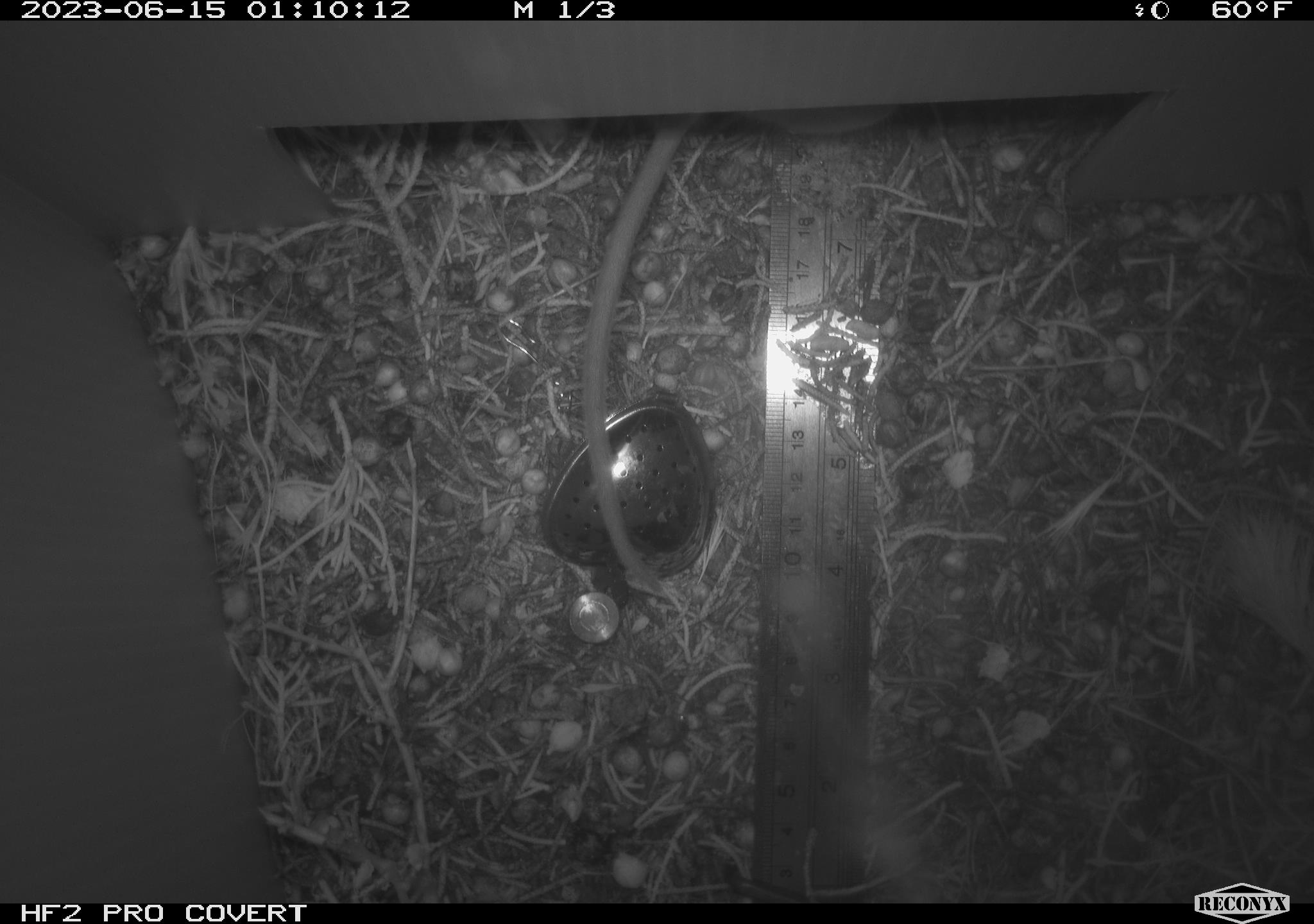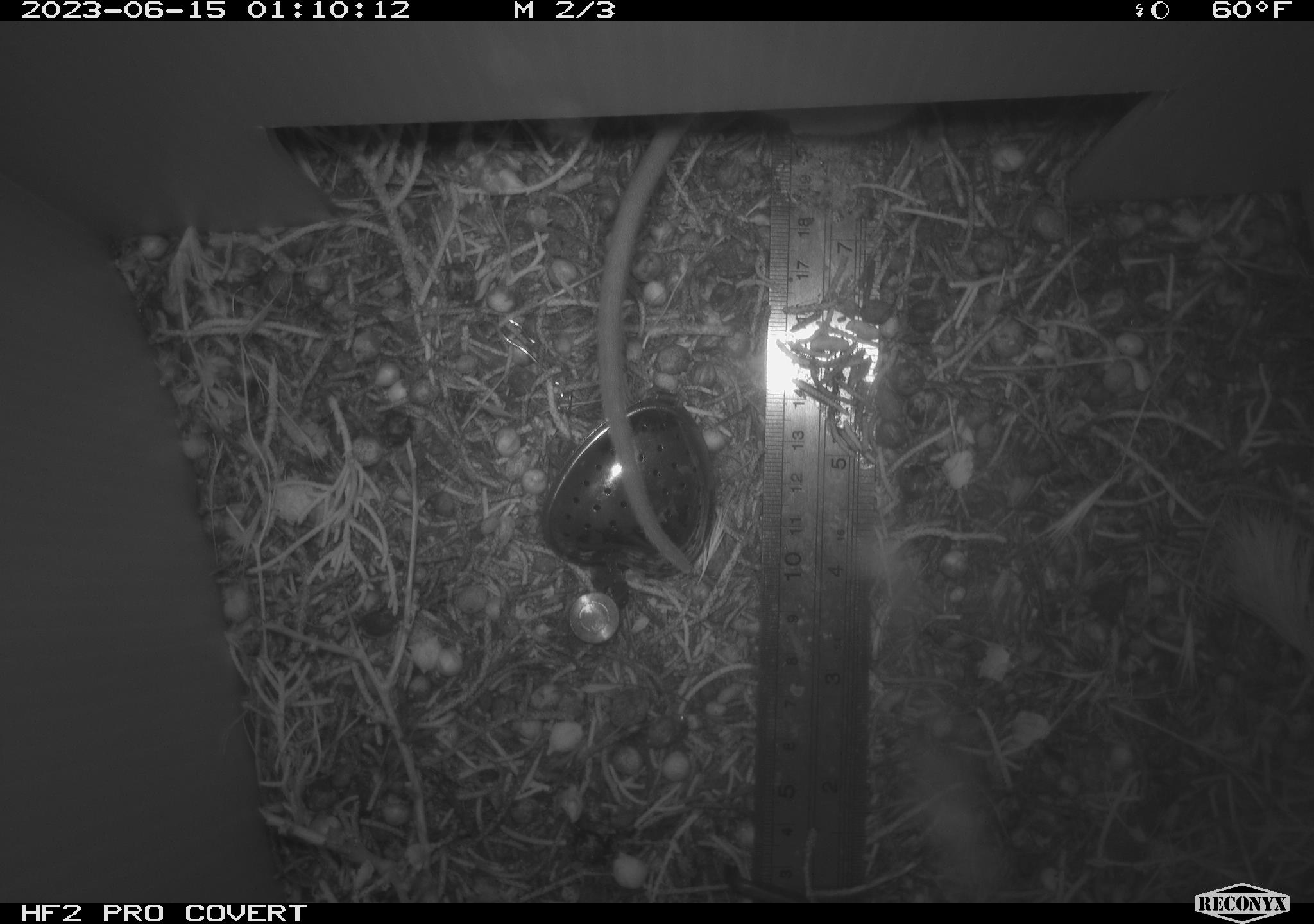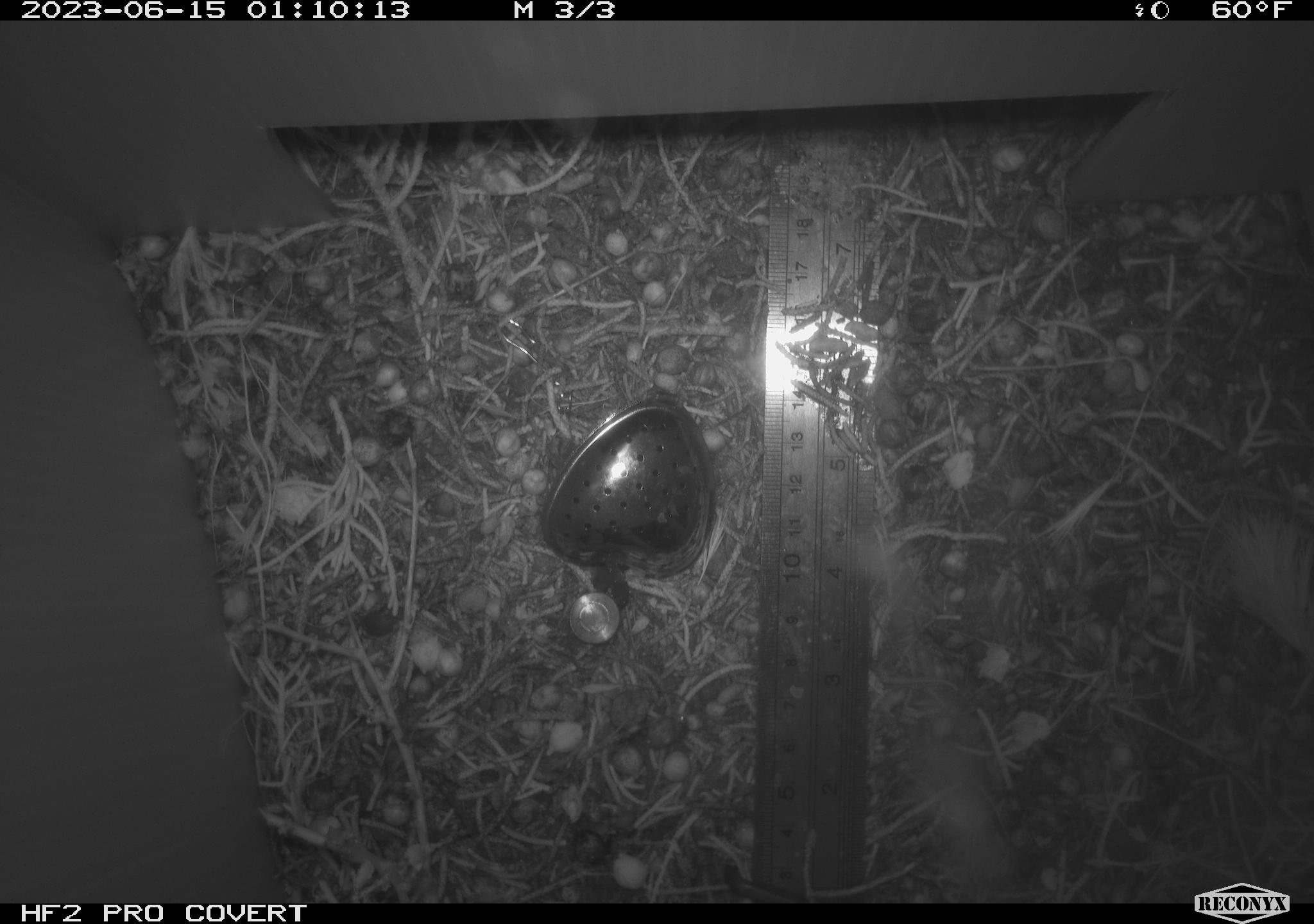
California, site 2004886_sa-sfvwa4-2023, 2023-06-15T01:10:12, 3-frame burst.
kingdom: Animalia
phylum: Chordata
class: Mammalia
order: Rodentia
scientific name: Rodentia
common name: mouse species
Mouse species (Rodentia).